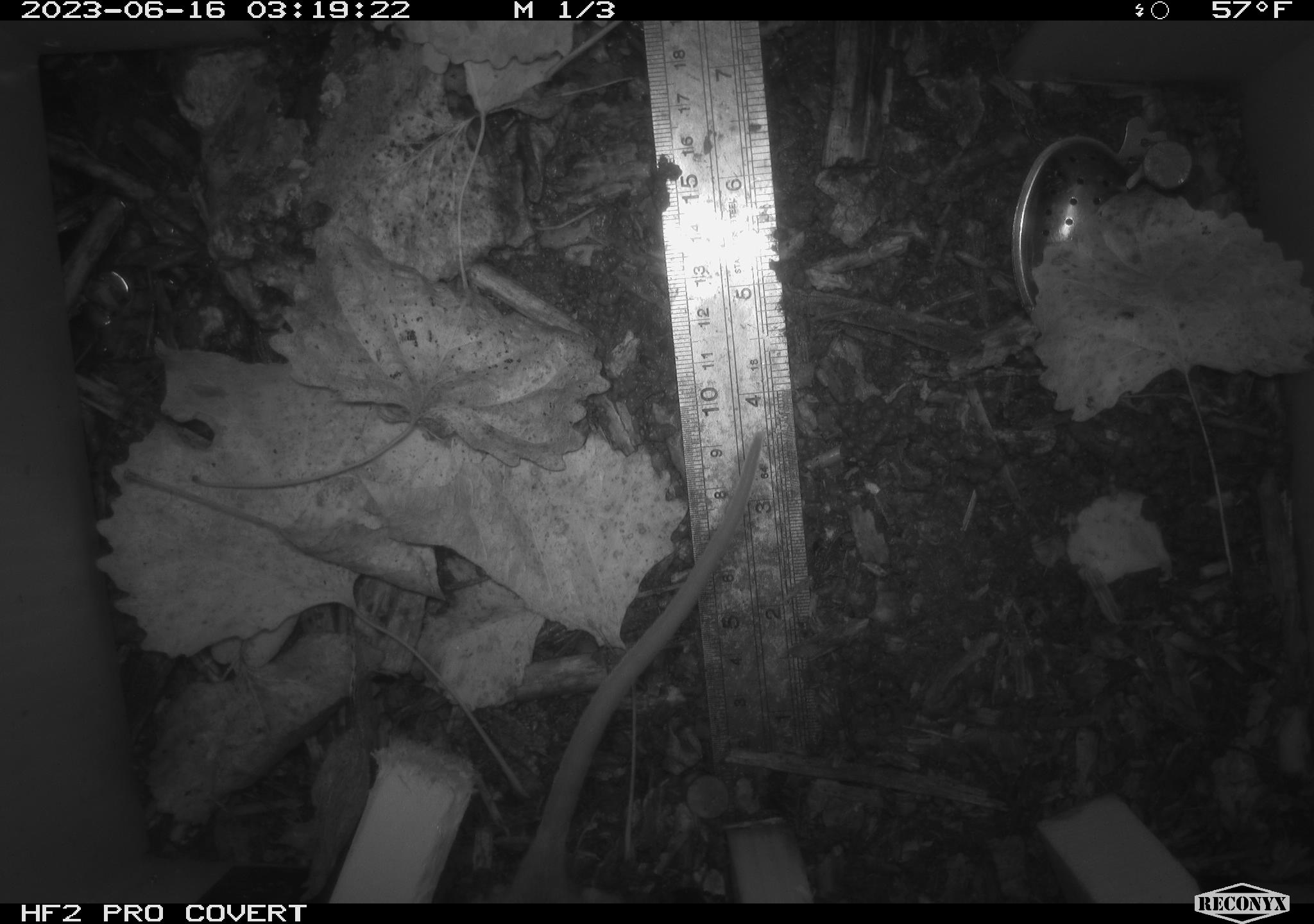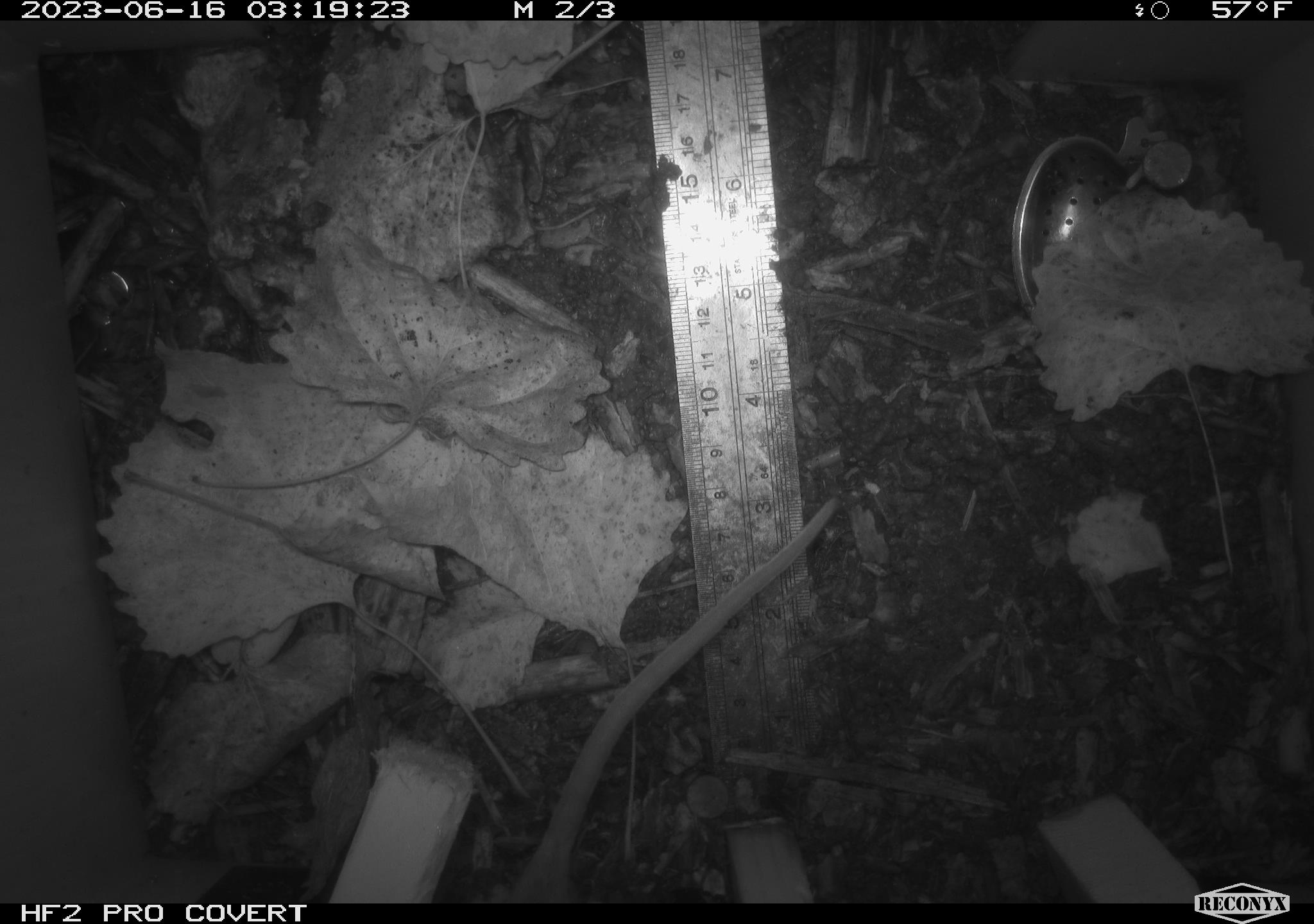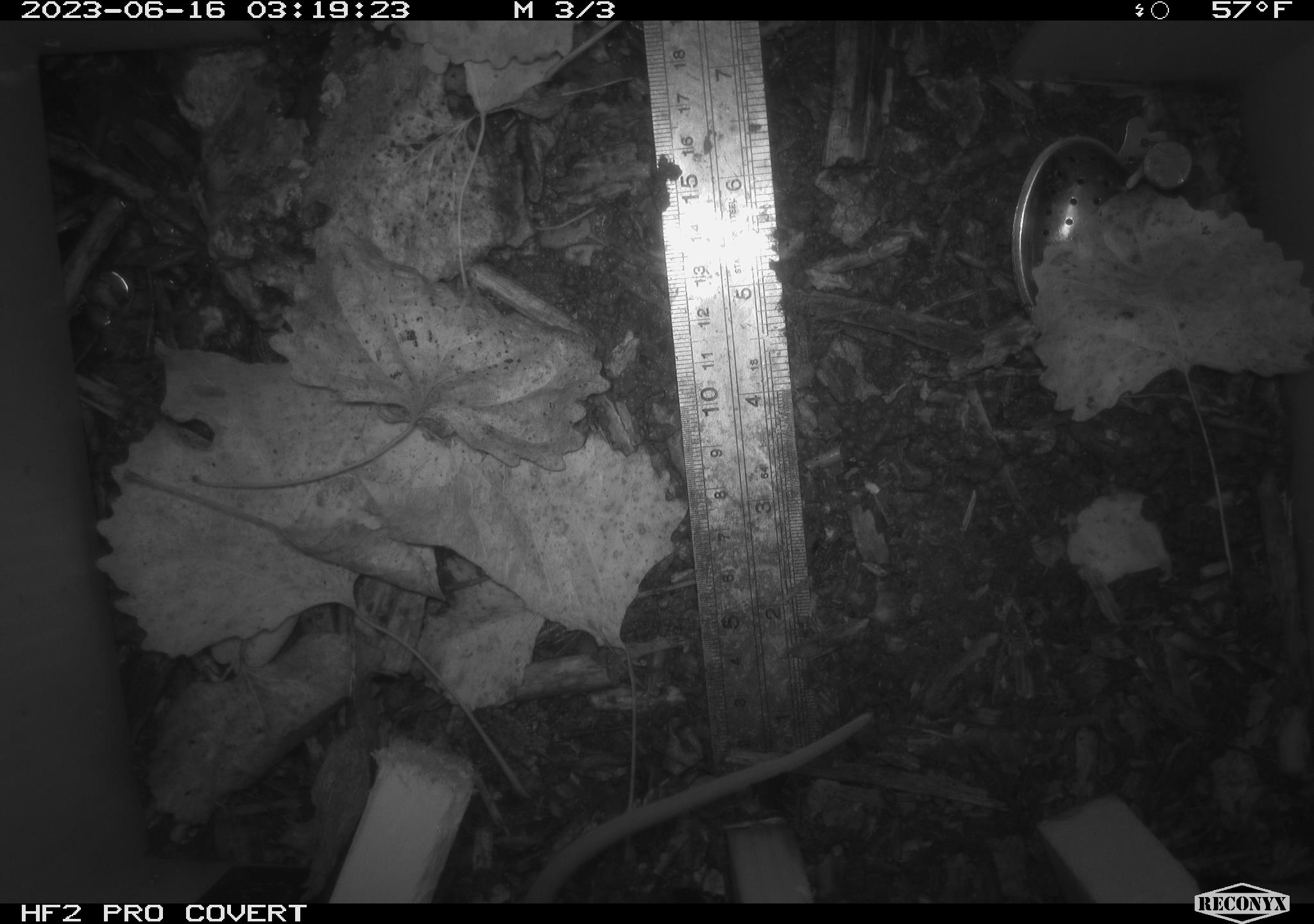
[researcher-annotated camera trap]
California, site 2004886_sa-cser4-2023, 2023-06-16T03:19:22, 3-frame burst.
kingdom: Animalia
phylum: Chordata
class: Mammalia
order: Rodentia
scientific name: Rodentia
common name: woodrat or rat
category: woodrat or rat species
Woodrat or rat species (woodrat or rat) (Rodentia).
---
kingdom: Animalia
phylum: Chordata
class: Mammalia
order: Rodentia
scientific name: Rodentia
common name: mouse species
Mouse species (Rodentia).